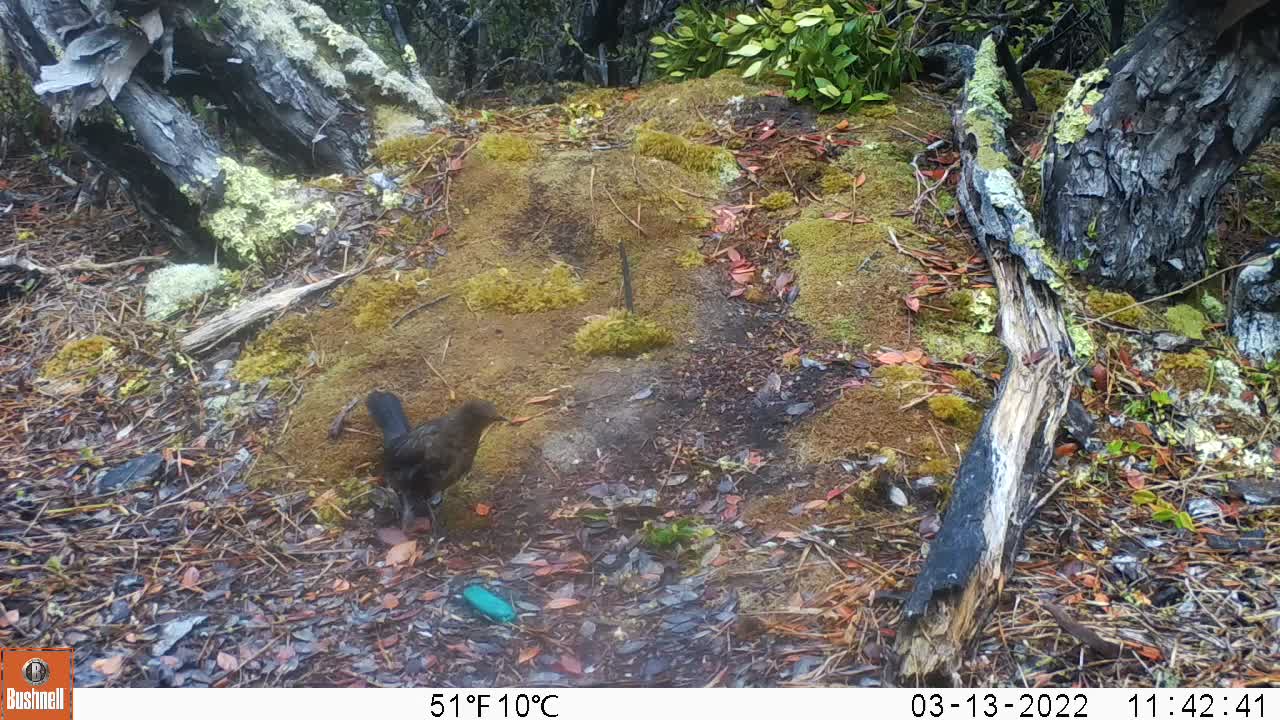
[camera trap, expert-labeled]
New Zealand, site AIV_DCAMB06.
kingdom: Animalia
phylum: Chordata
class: Aves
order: Passeriformes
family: Turdidae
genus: Turdus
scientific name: Turdus merula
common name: eurasian blackbird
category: blackbird